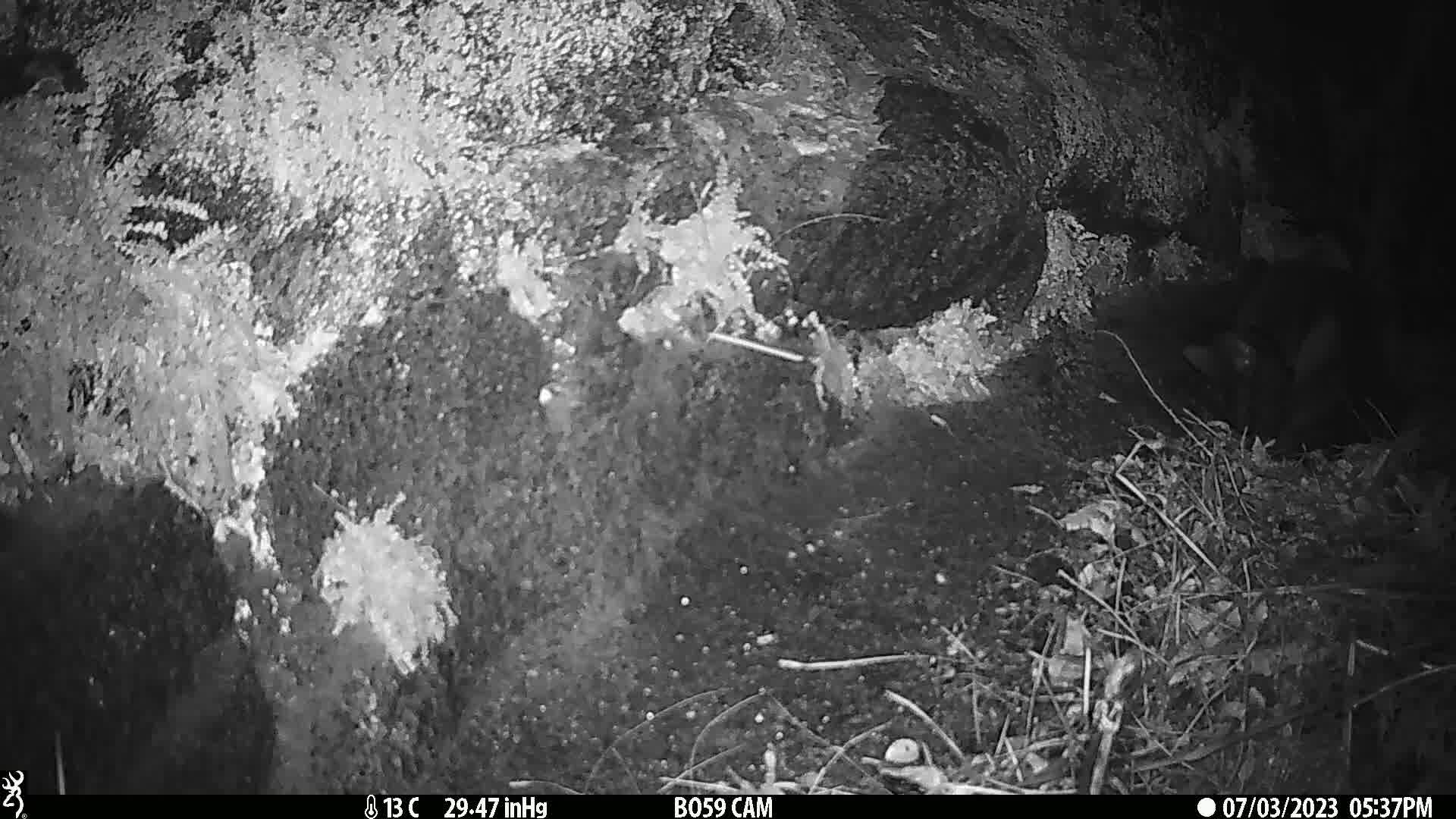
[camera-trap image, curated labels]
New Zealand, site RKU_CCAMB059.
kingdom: Animalia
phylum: Chordata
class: Mammalia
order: Carnivora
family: Felidae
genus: Felis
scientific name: Felis catus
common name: domestic cat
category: cat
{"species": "cat (domestic cat) (Felis catus)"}